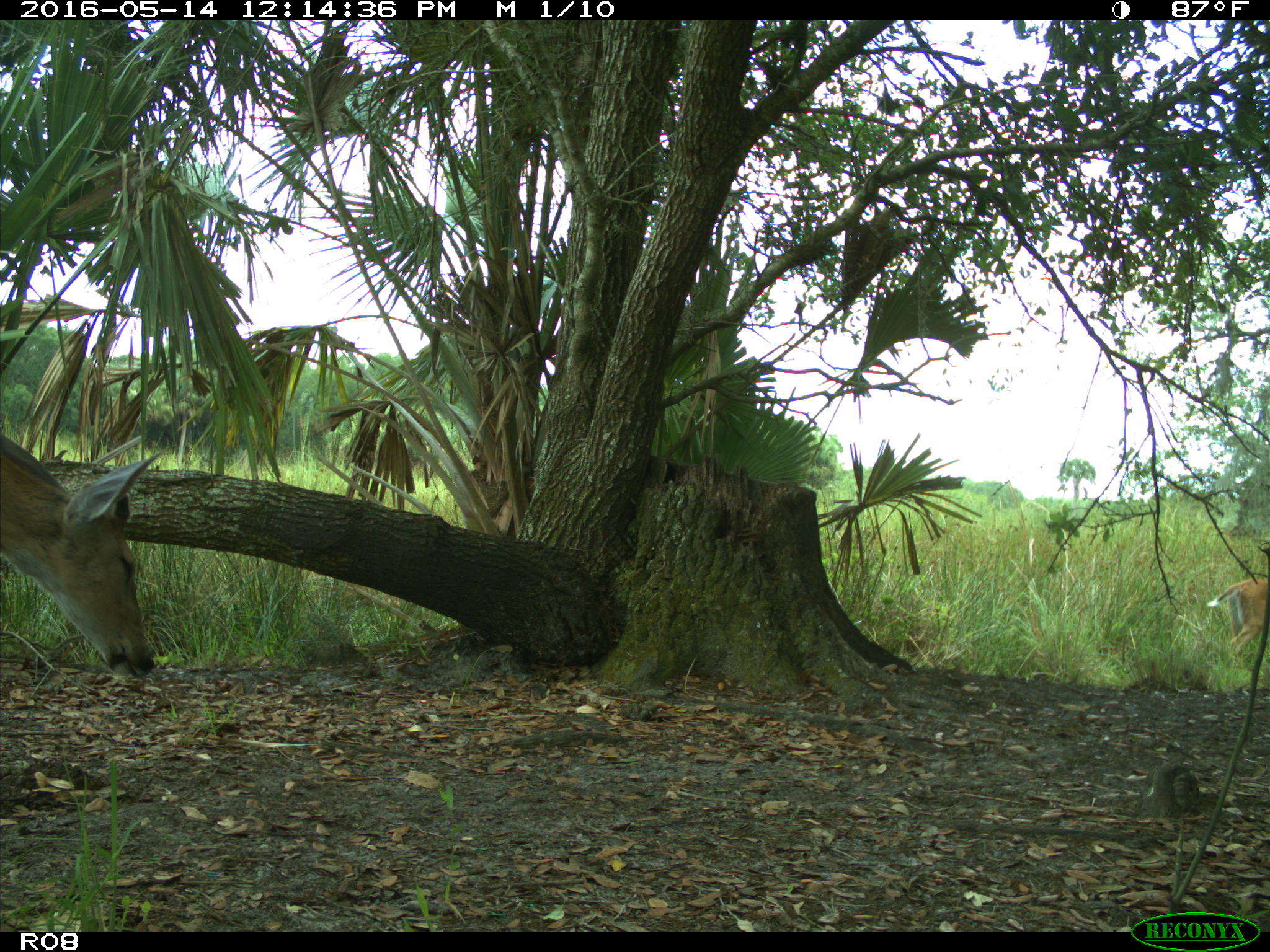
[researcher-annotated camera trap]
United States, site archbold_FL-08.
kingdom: Animalia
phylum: Chordata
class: Mammalia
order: Artiodactyla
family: Cervidae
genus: Odocoileus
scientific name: Odocoileus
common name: deer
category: unidentified deer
Unidentified deer (deer) (Odocoileus).